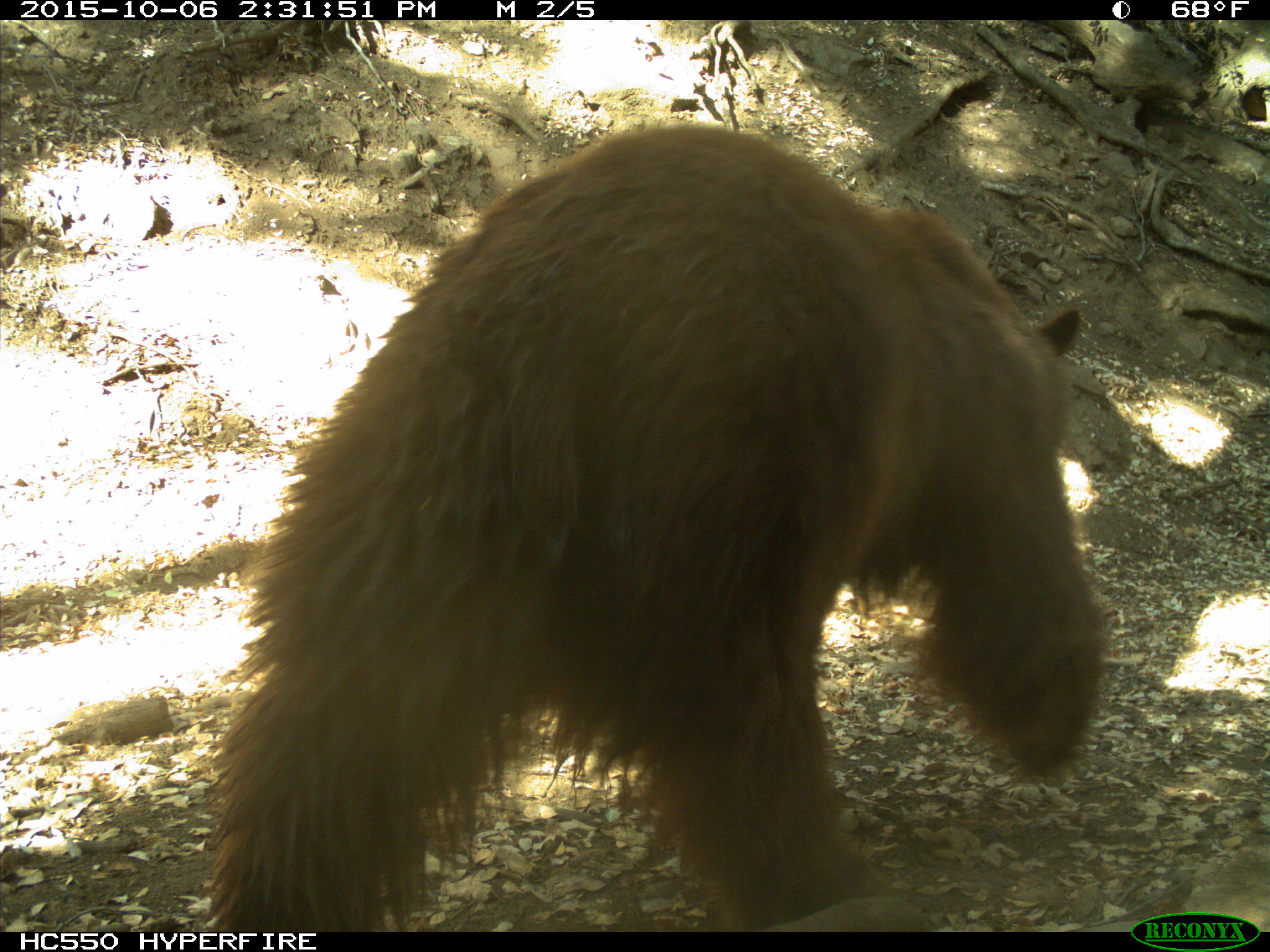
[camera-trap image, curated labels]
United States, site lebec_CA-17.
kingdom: Animalia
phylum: Chordata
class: Mammalia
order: Carnivora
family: Ursidae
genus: Ursus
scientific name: Ursus americanus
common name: american black bear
Ursus americanus (american black bear).